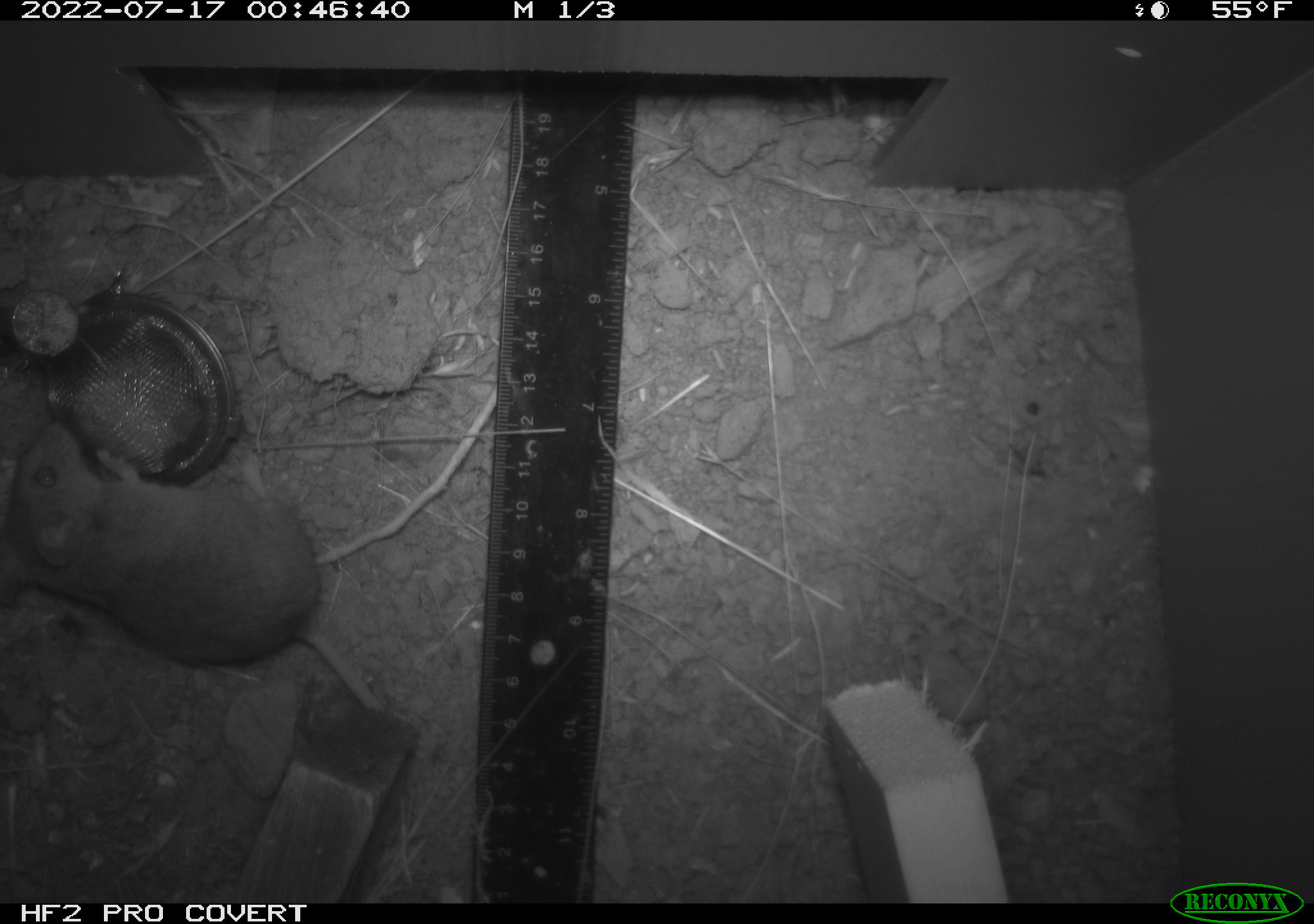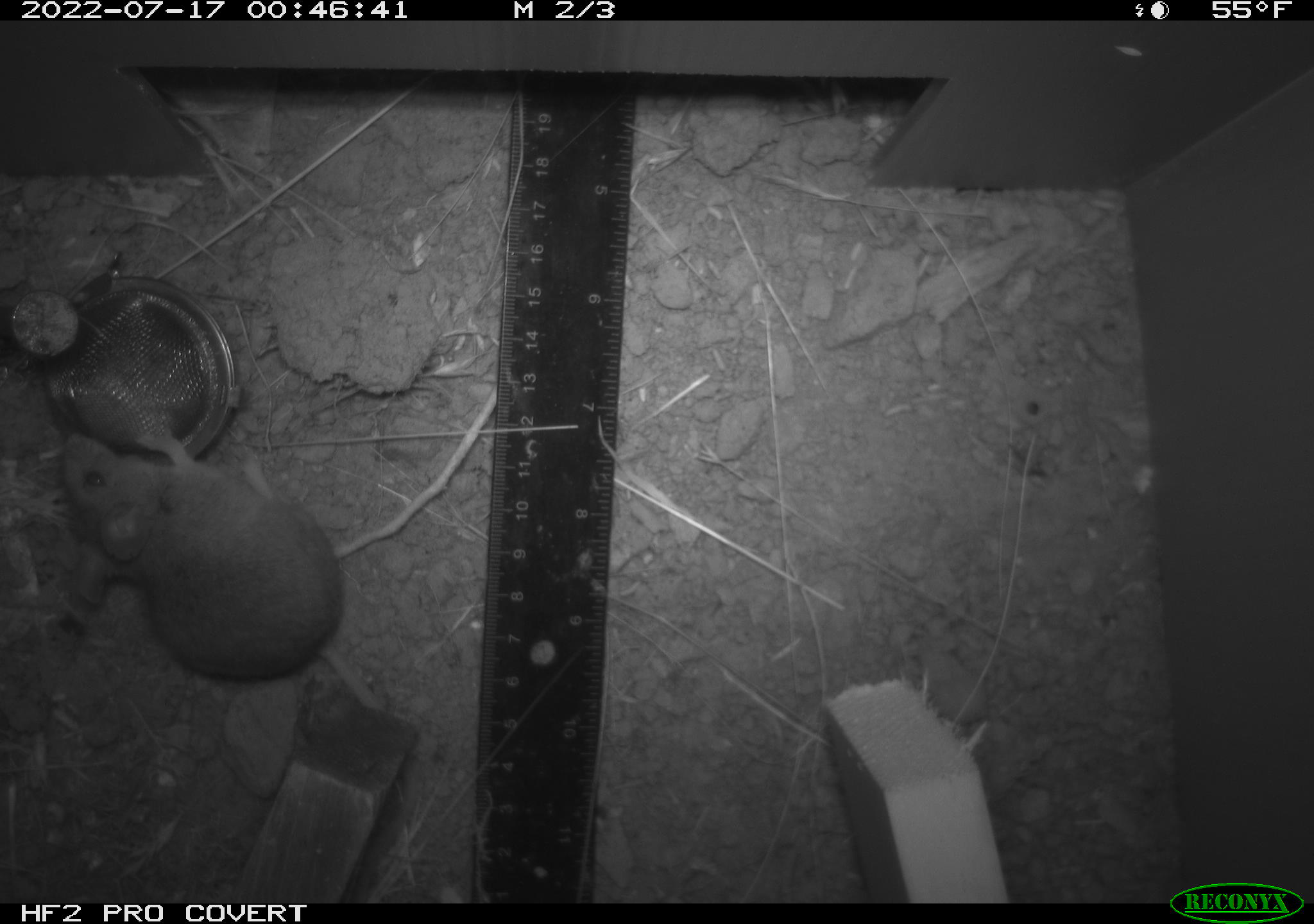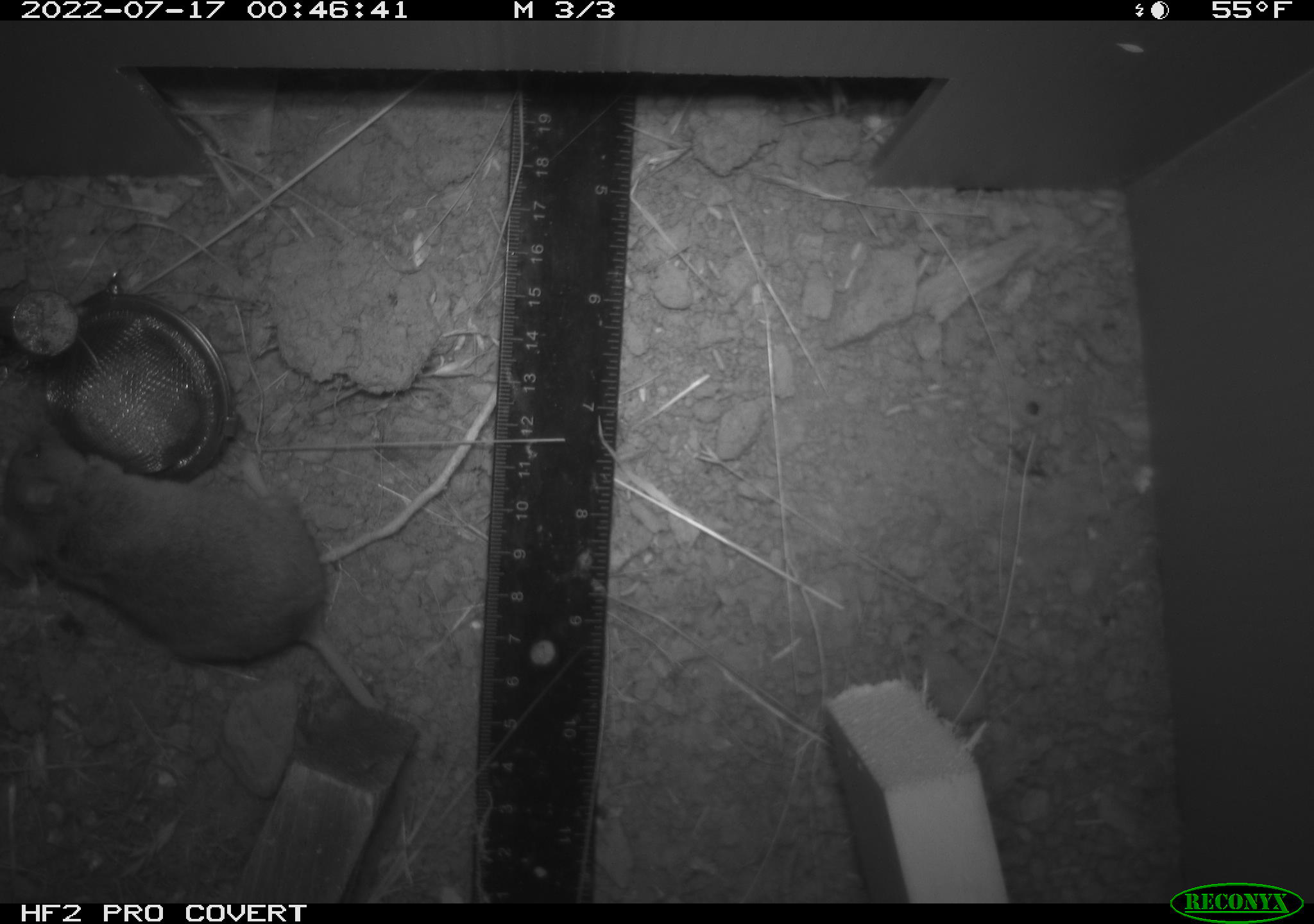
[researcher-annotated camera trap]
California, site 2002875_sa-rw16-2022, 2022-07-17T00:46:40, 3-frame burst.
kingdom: Animalia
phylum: Chordata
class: Mammalia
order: Rodentia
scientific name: Rodentia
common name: mouse species